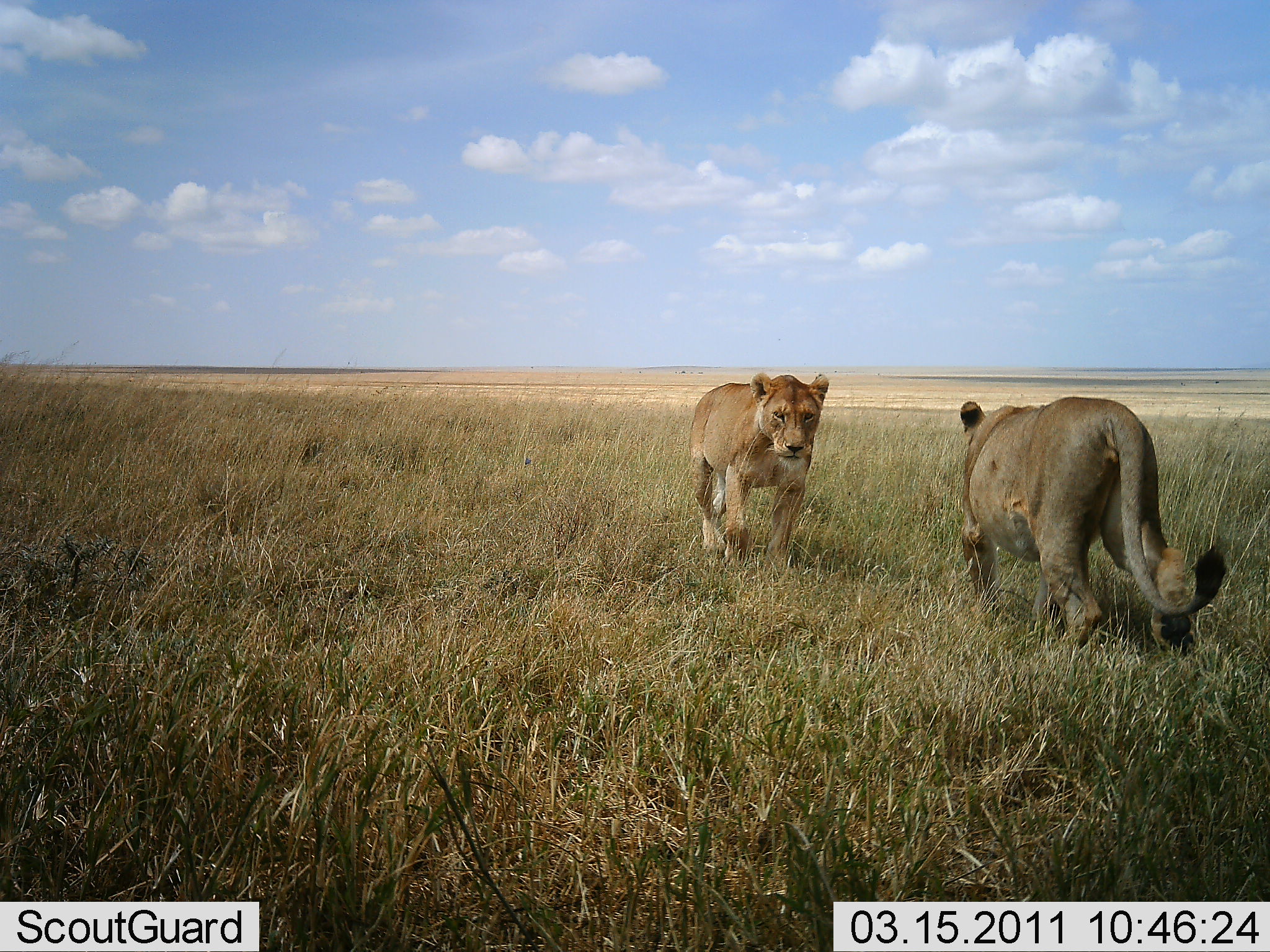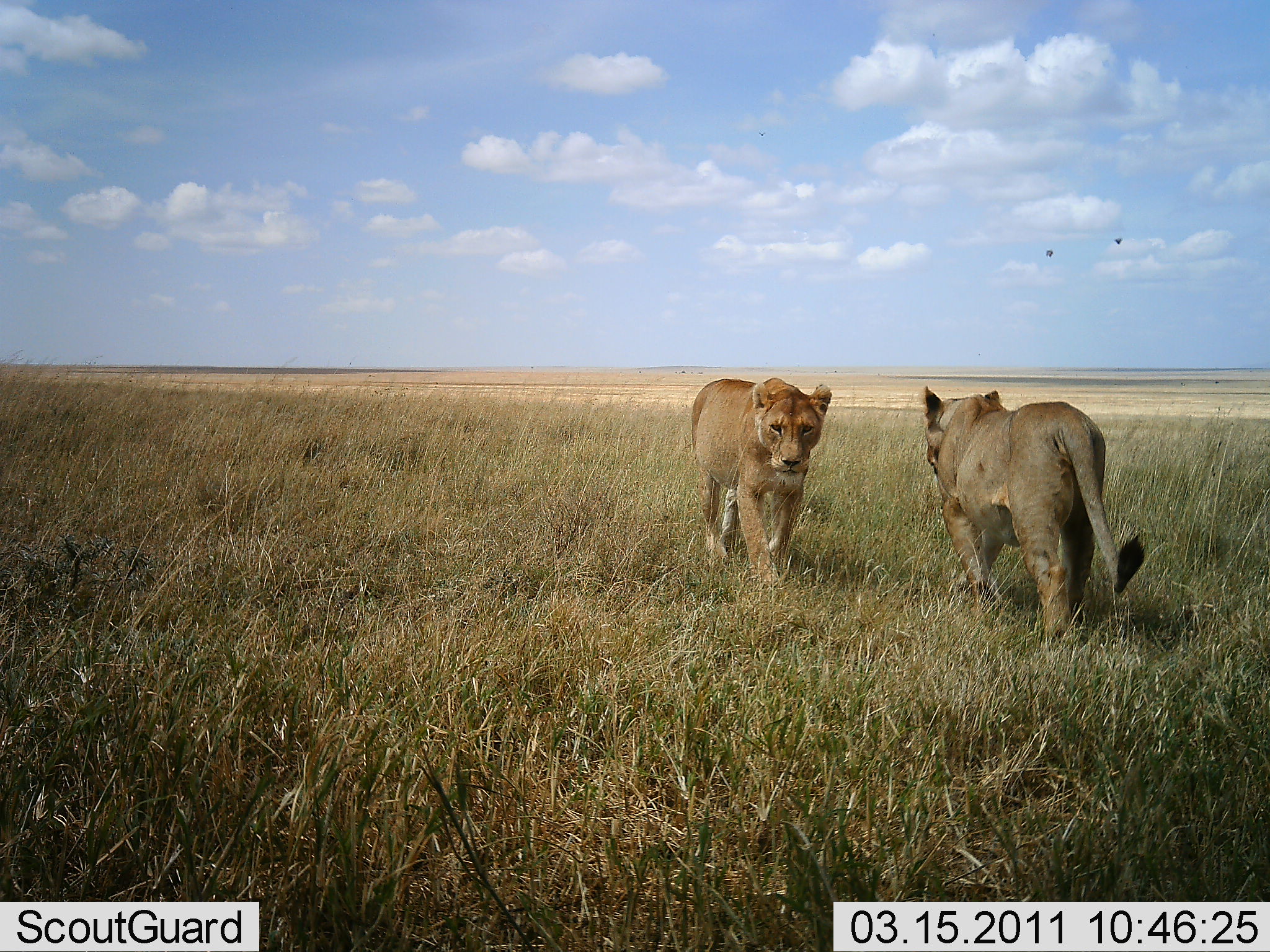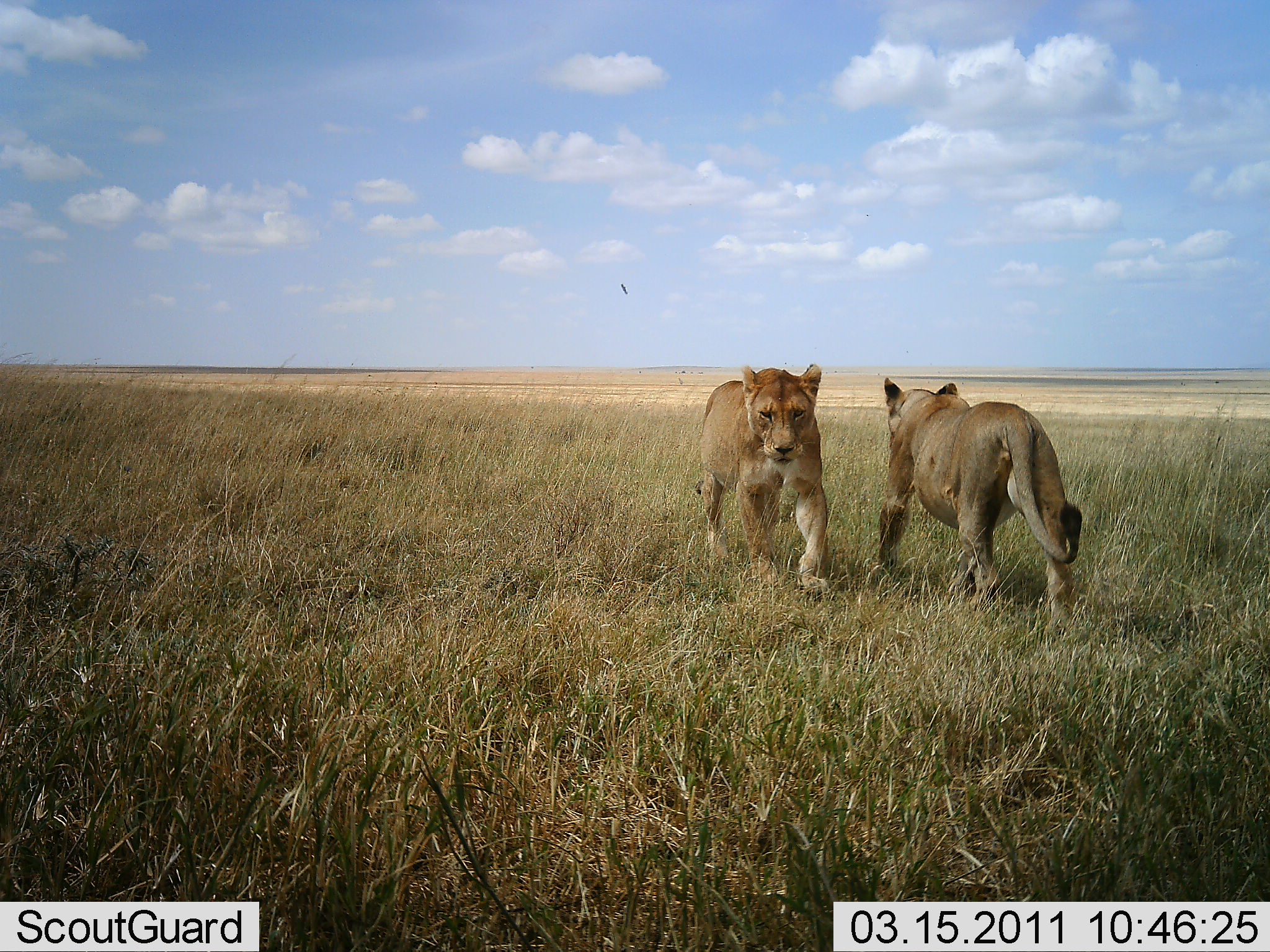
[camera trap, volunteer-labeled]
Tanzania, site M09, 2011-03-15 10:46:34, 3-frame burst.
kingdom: Animalia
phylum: Chordata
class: Mammalia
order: Carnivora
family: Felidae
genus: Panthera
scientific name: Panthera leo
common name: lion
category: lionfemale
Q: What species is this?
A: Lionfemale (lion) (Panthera leo).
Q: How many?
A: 2.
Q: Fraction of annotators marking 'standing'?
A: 0%.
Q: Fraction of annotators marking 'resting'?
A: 0%.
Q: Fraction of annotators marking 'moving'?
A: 93%.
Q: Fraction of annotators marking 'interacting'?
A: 14%.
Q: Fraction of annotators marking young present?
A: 0%.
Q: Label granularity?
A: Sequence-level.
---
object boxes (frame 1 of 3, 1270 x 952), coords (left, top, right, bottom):
animal: (953, 396, 1228, 653); (687, 372, 833, 565)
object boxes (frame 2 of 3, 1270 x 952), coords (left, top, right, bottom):
animal: (917, 381, 1159, 650); (686, 373, 836, 587)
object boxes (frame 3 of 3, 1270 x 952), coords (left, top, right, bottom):
animal: (869, 374, 1087, 621); (689, 365, 845, 599)